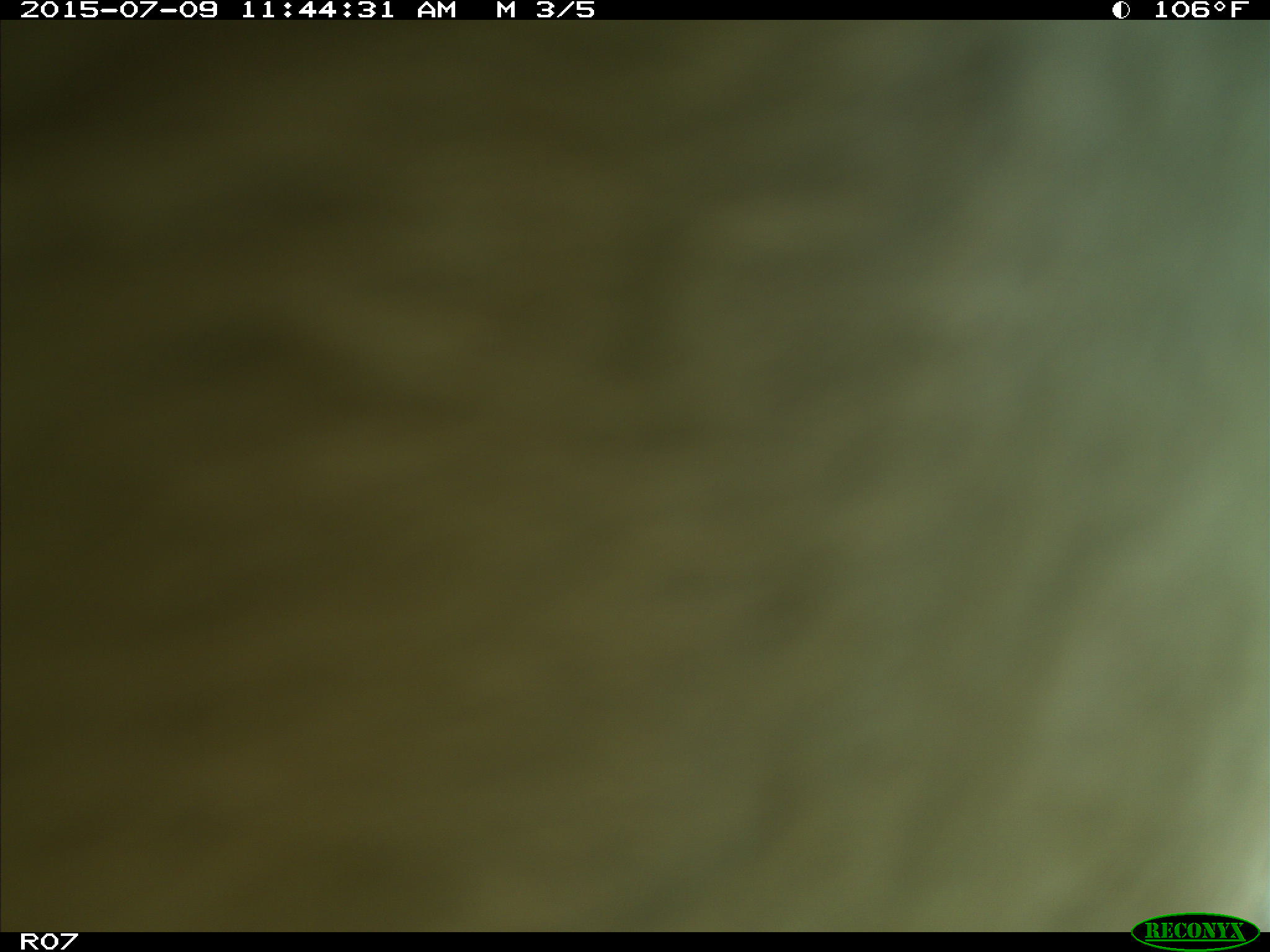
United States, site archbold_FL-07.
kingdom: Animalia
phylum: Chordata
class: Mammalia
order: Artiodactyla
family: Bovidae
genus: Bos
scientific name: Bos taurus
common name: domestic cow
Bos taurus (domestic cow).